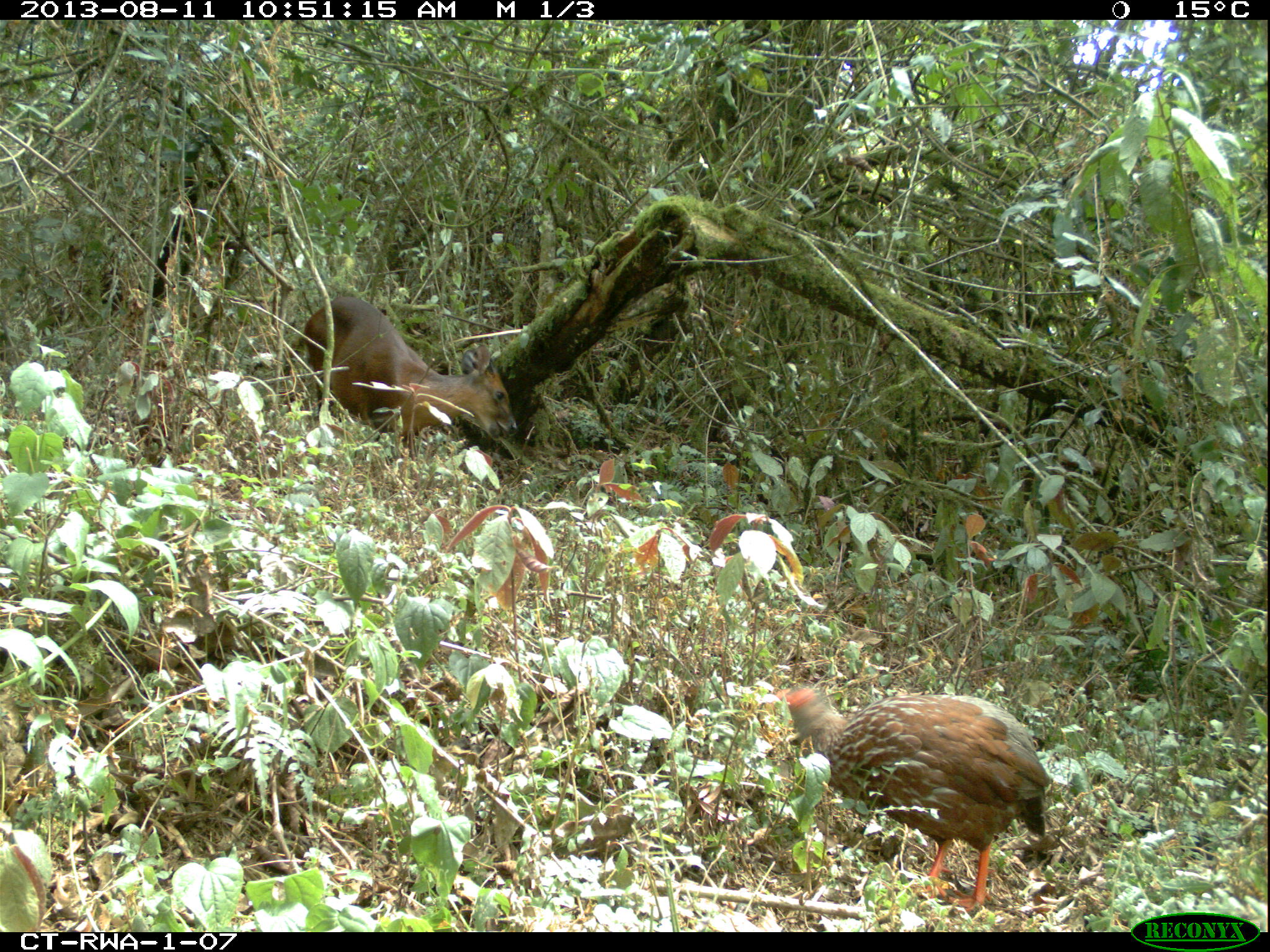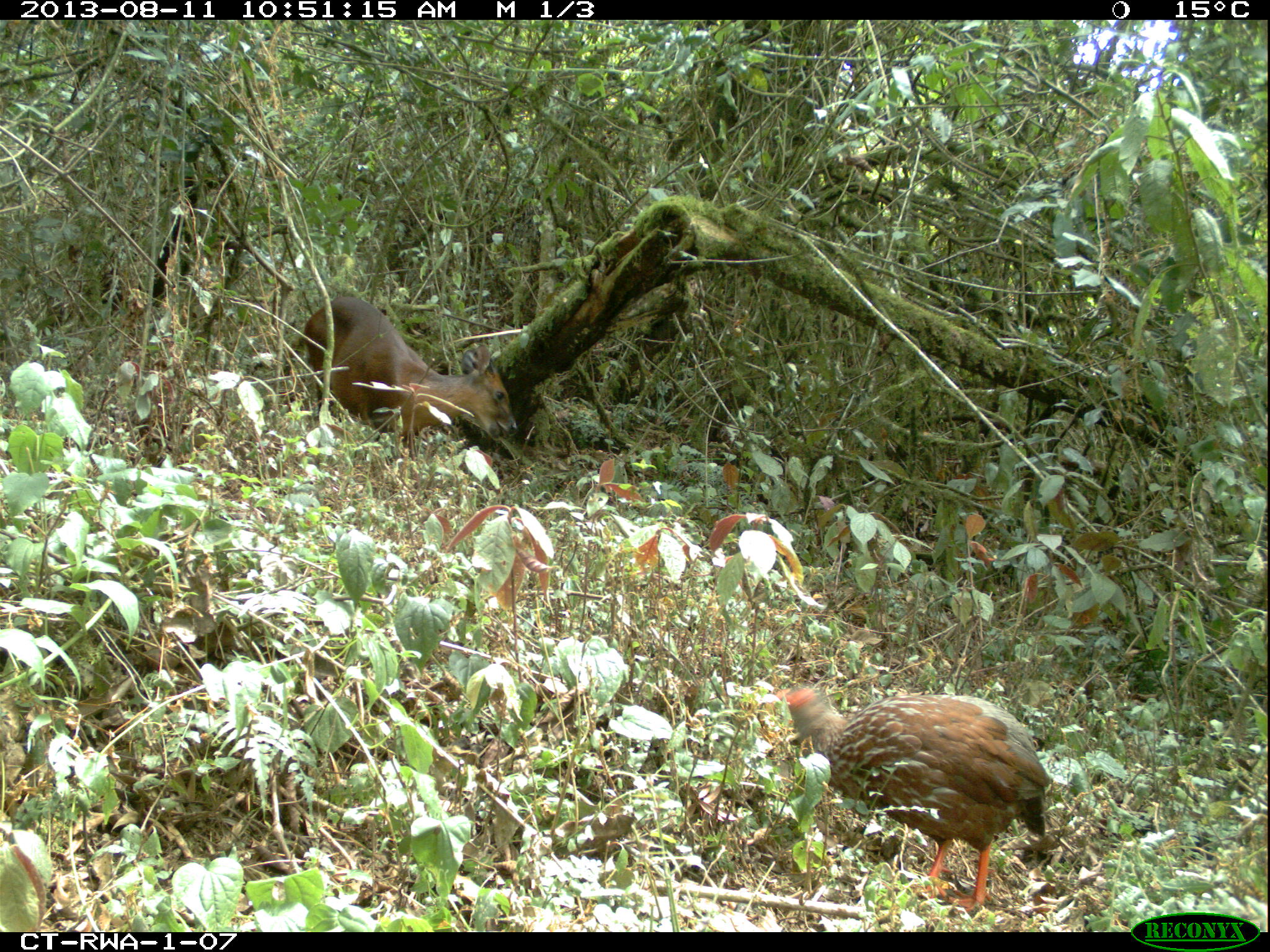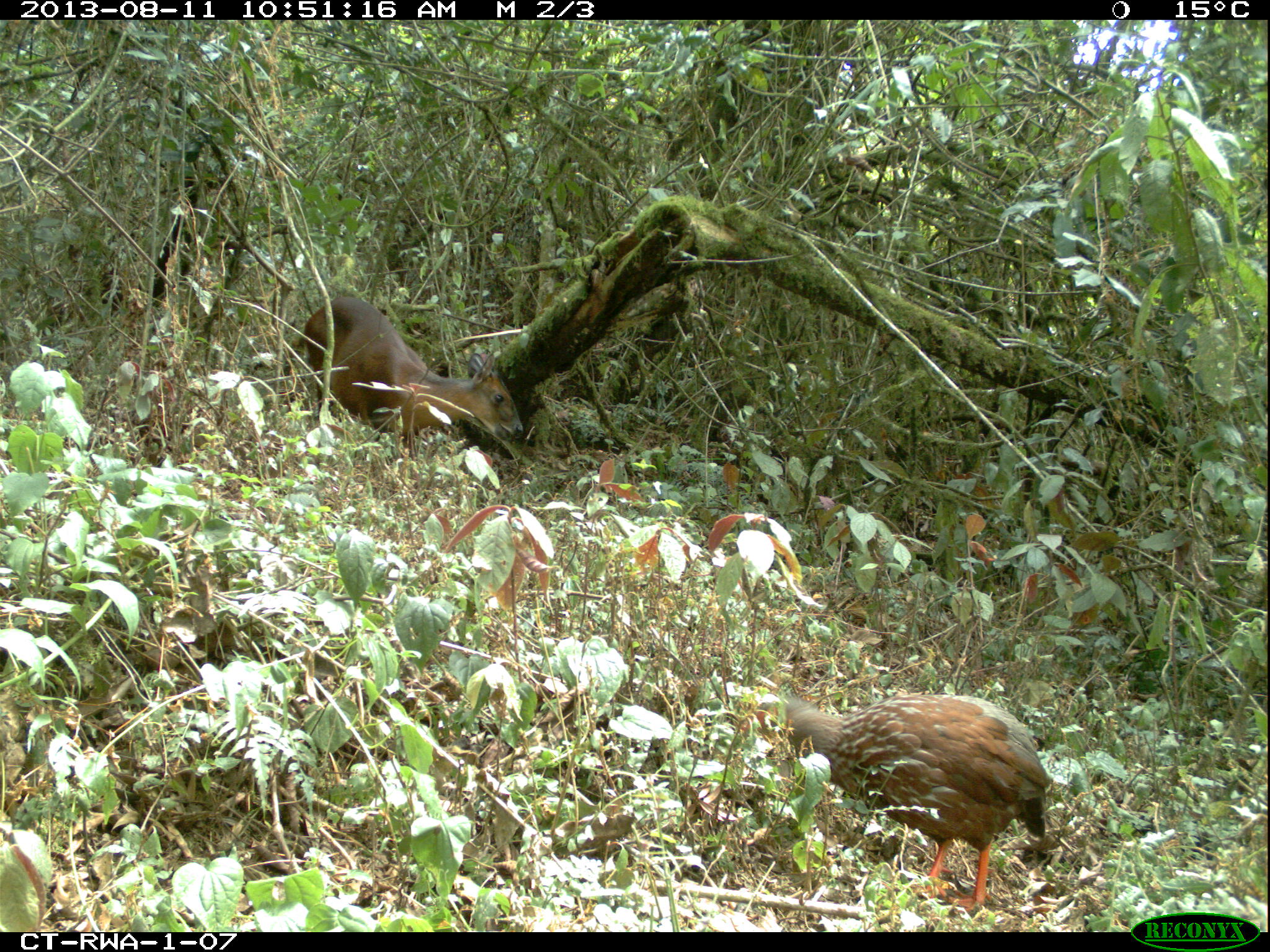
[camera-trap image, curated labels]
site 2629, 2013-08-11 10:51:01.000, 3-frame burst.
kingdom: Animalia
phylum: Chordata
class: Aves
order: Galliformes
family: Phasianidae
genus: Pternistis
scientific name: Pternistis nobilis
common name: handsome francolin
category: francolinus nobilis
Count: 1.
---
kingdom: Animalia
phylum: Chordata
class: Mammalia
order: Artiodactyla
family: Bovidae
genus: Cephalophus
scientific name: Cephalophus nigrifrons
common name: black-fronted duiker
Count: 1.